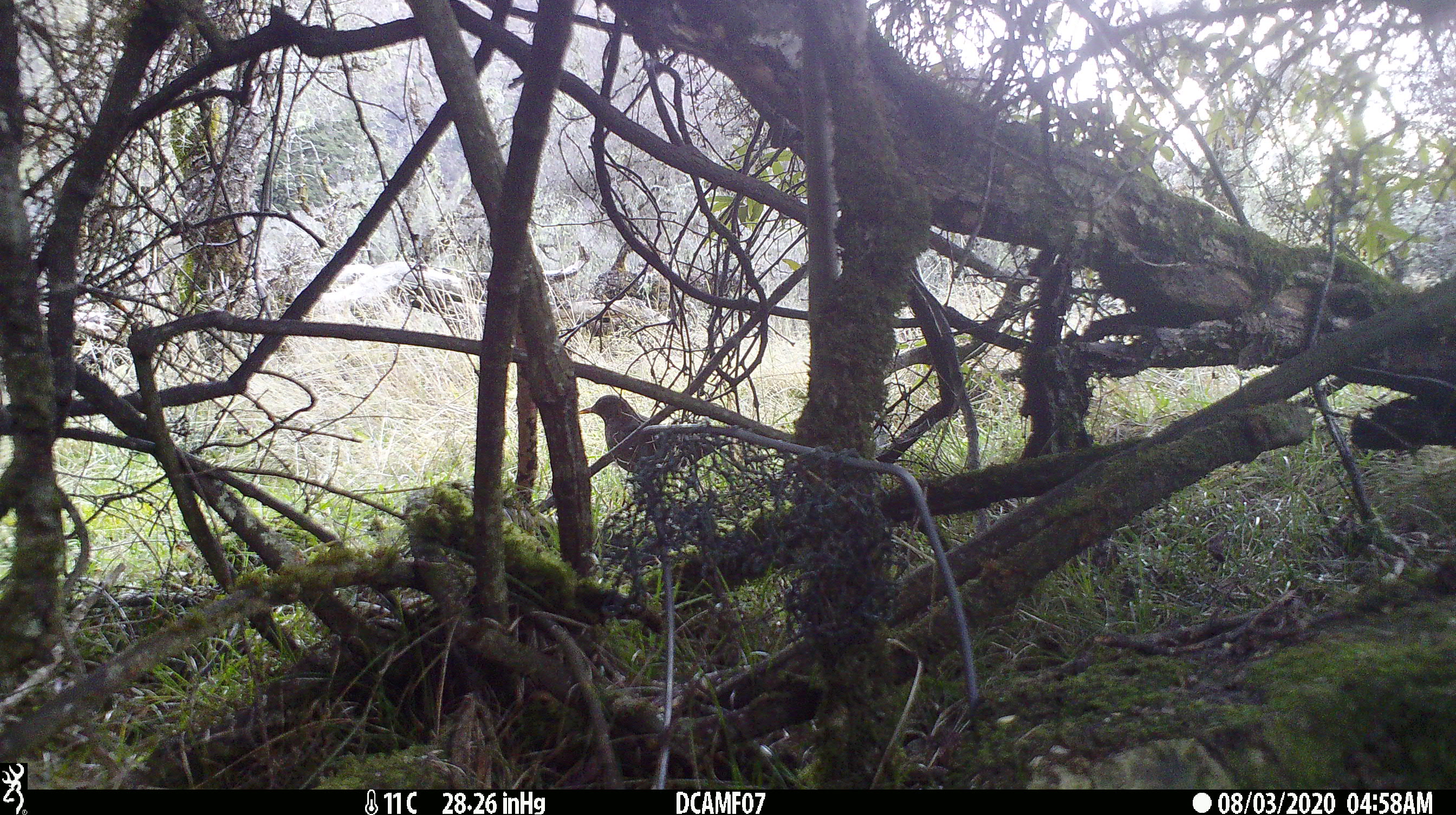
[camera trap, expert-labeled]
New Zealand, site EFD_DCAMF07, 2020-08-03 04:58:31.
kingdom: Animalia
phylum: Chordata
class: Aves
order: Passeriformes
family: Turdidae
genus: Turdus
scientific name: Turdus merula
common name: eurasian blackbird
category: blackbird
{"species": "blackbird (eurasian blackbird) (Turdus merula)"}